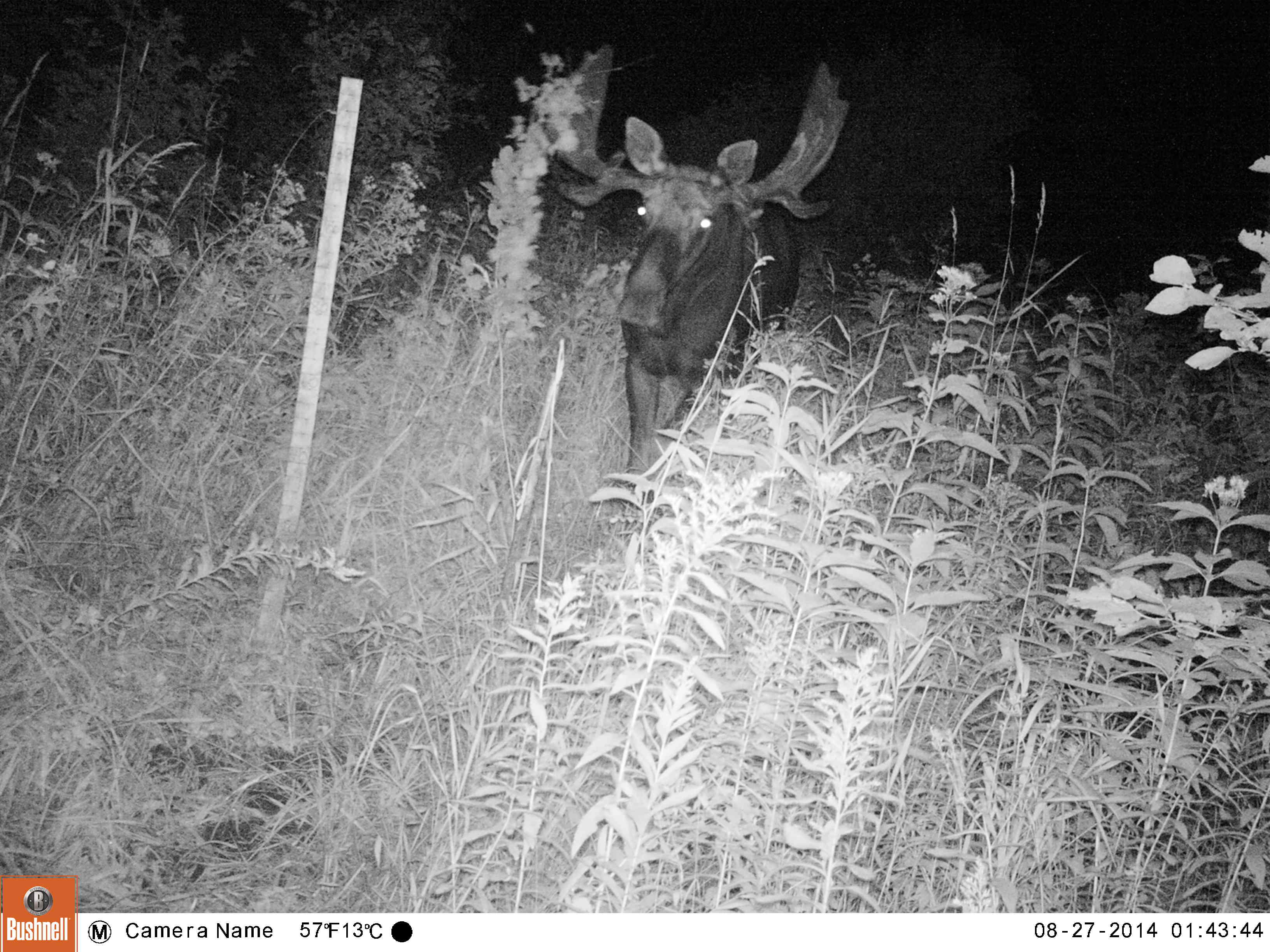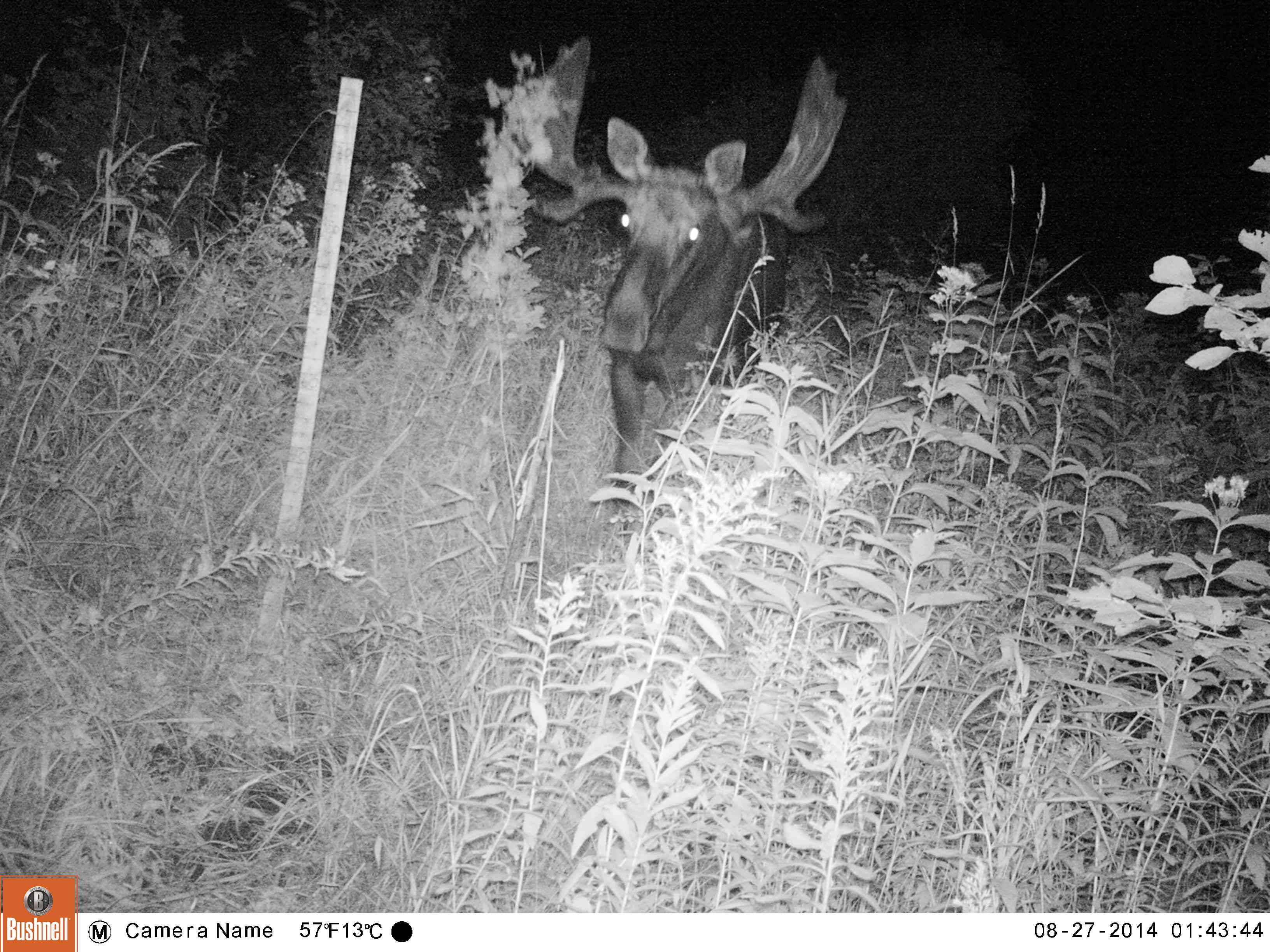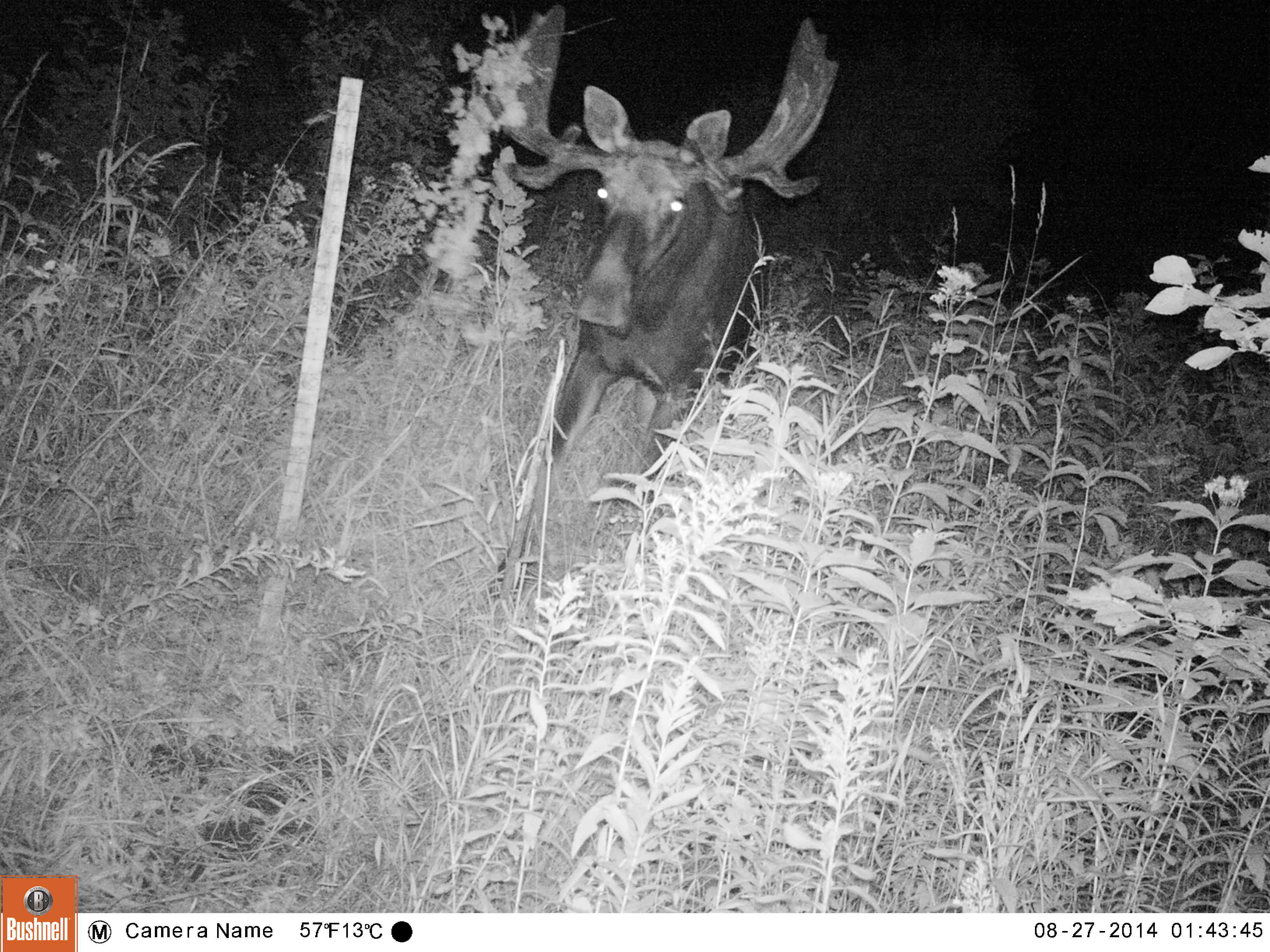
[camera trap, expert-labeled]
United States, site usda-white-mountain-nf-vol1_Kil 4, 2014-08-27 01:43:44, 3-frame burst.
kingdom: Animalia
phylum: Chordata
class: Mammalia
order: Artiodactyla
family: Cervidae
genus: Alces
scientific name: Alces alces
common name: moose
Moose (Alces alces).